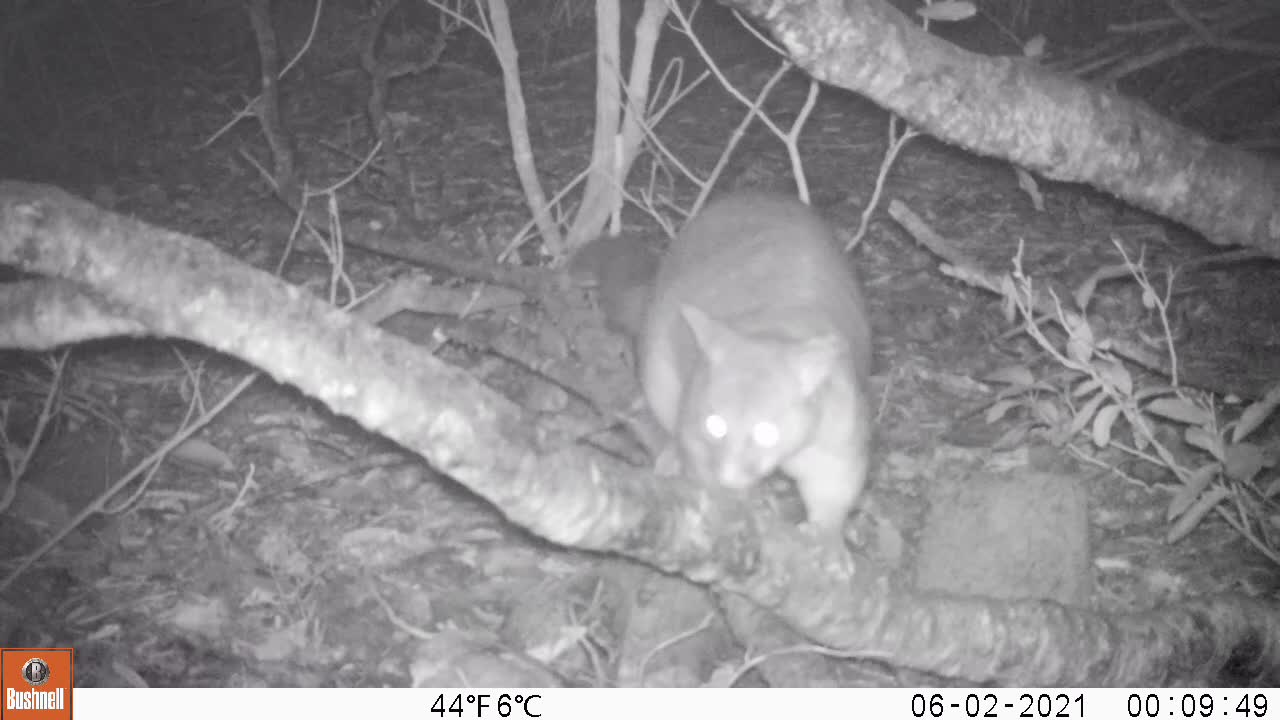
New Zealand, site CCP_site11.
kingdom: Animalia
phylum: Chordata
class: Mammalia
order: Diprotodontia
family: Phalangeridae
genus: Trichosurus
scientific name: Trichosurus vulpecula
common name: common brushtail possum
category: possum